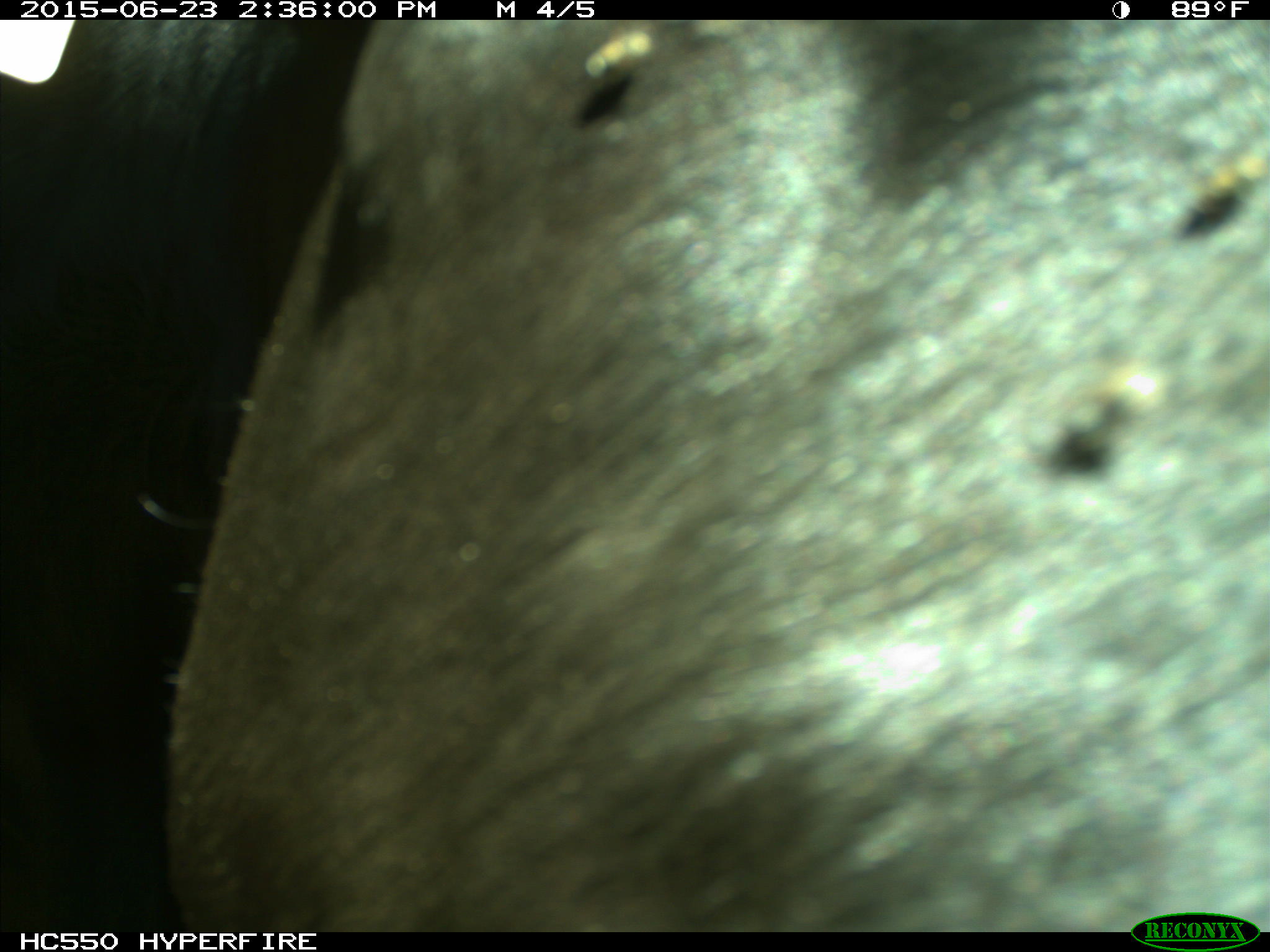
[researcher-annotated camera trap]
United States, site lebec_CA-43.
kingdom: Animalia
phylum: Chordata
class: Mammalia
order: Artiodactyla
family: Bovidae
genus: Bos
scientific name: Bos taurus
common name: domestic cow